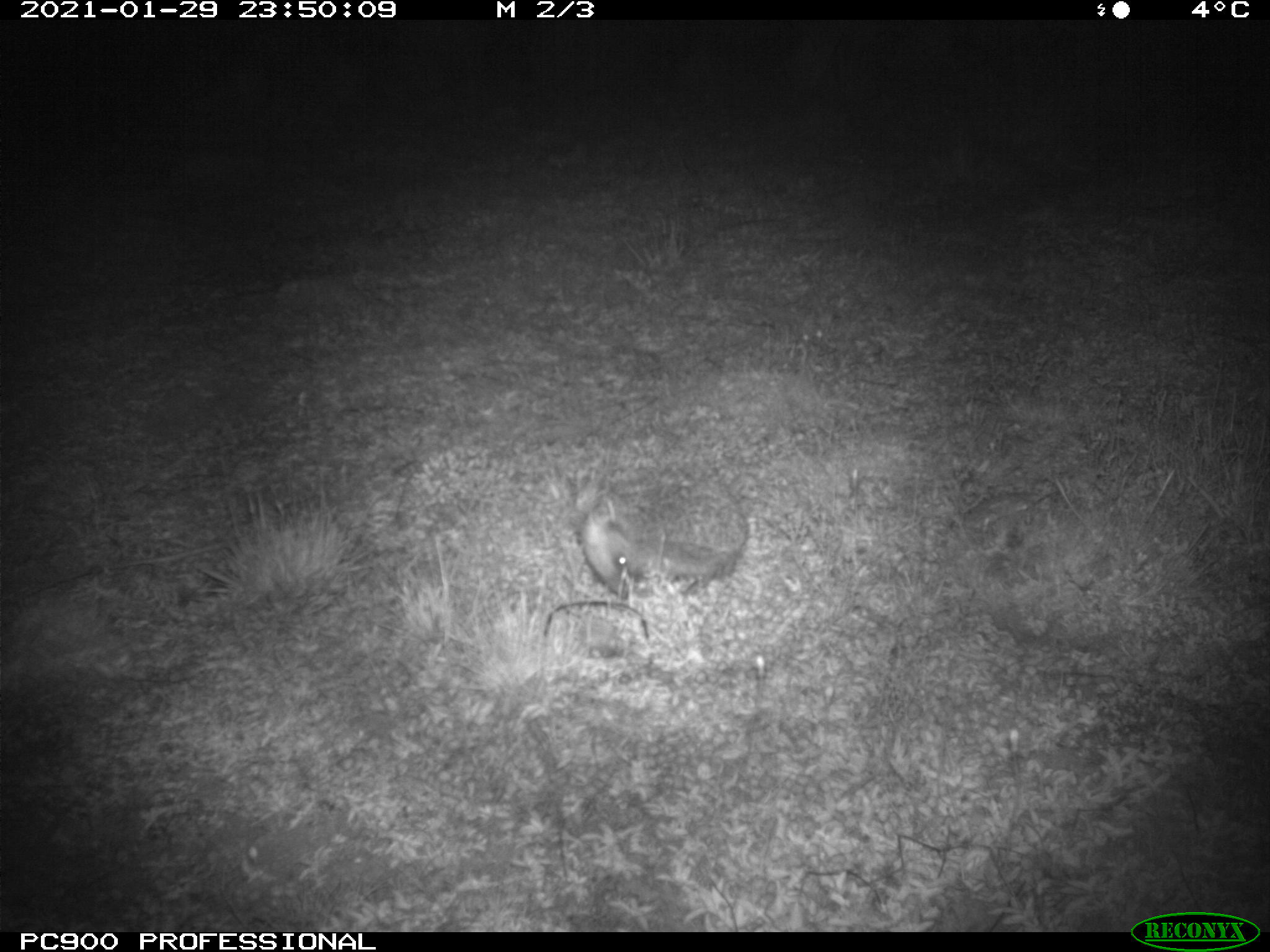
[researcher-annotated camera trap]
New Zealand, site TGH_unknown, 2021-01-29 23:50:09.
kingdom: Animalia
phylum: Chordata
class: Mammalia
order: Eulipotyphla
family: Erinaceidae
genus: Erinaceus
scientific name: Erinaceus europaeus europaeus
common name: european hedgehog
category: hedgehog